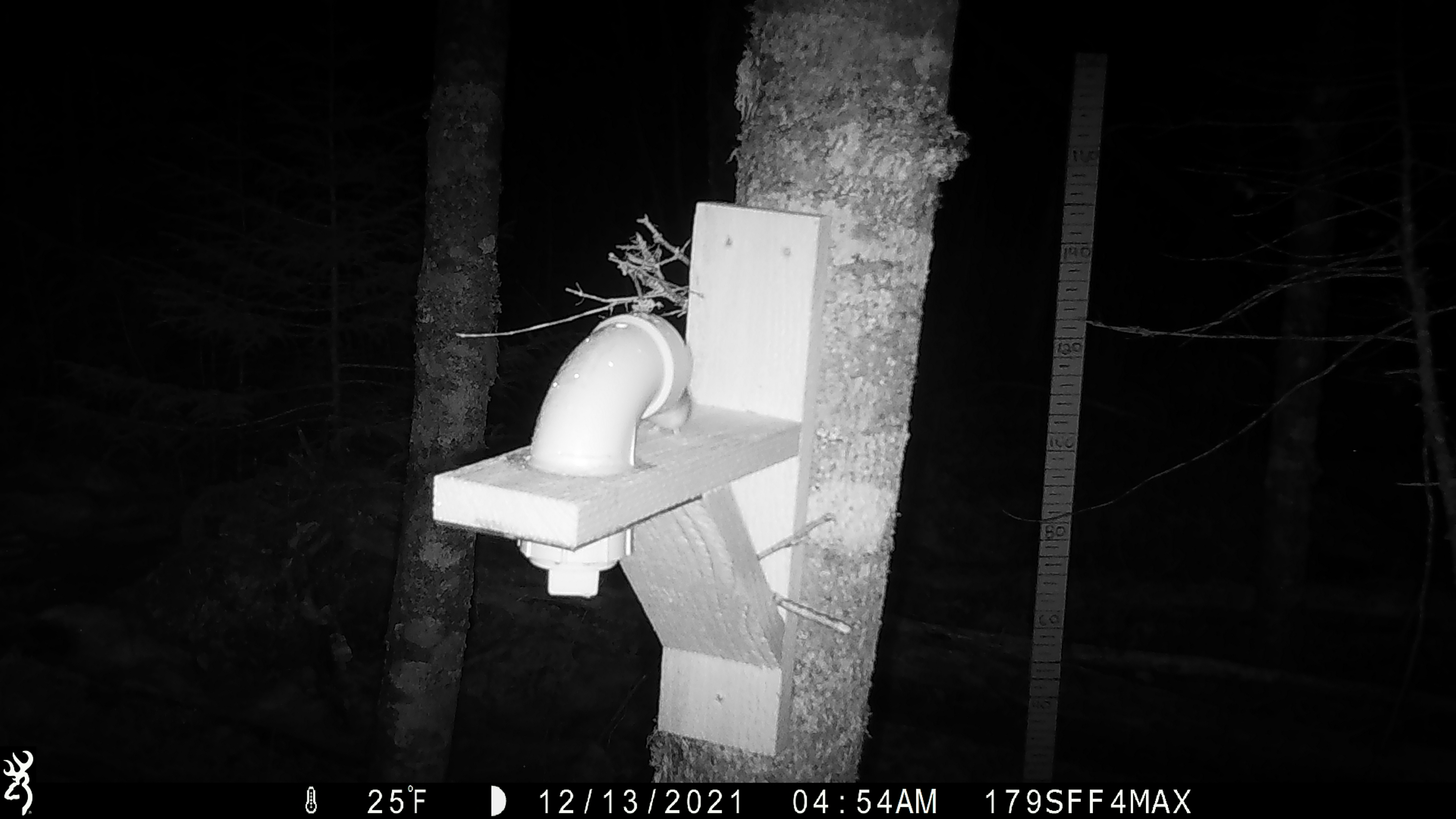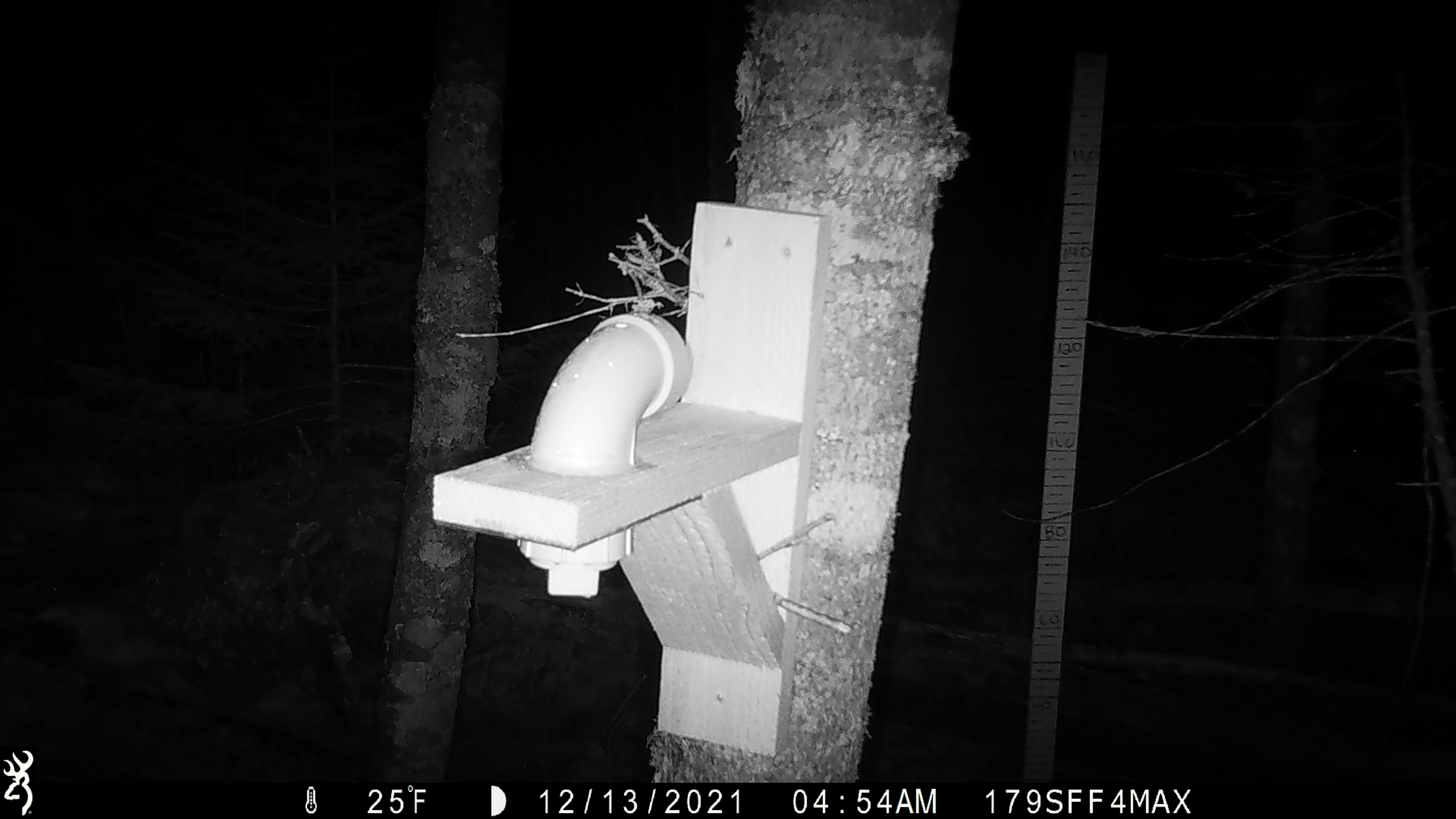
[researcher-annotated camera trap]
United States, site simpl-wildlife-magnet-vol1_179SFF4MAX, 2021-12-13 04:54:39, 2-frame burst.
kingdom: Animalia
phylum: Chordata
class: Mammalia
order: Rodentia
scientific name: Rodentia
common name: mouse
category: mouse sp.